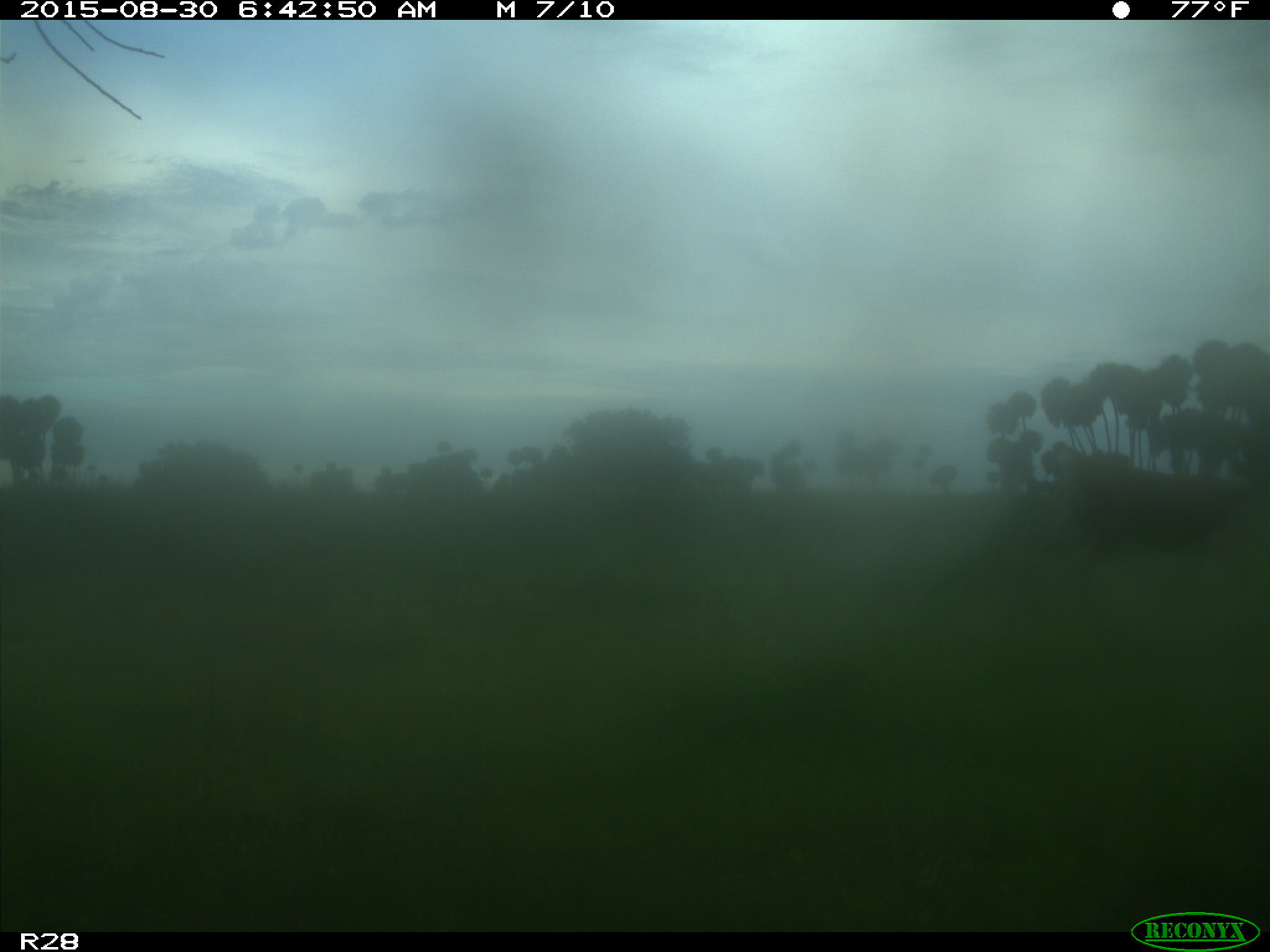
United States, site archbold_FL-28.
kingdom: Animalia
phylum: Chordata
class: Mammalia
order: Artiodactyla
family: Cervidae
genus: Odocoileus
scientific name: Odocoileus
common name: deer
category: unidentified deer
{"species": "unidentified deer (deer) (Odocoileus)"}